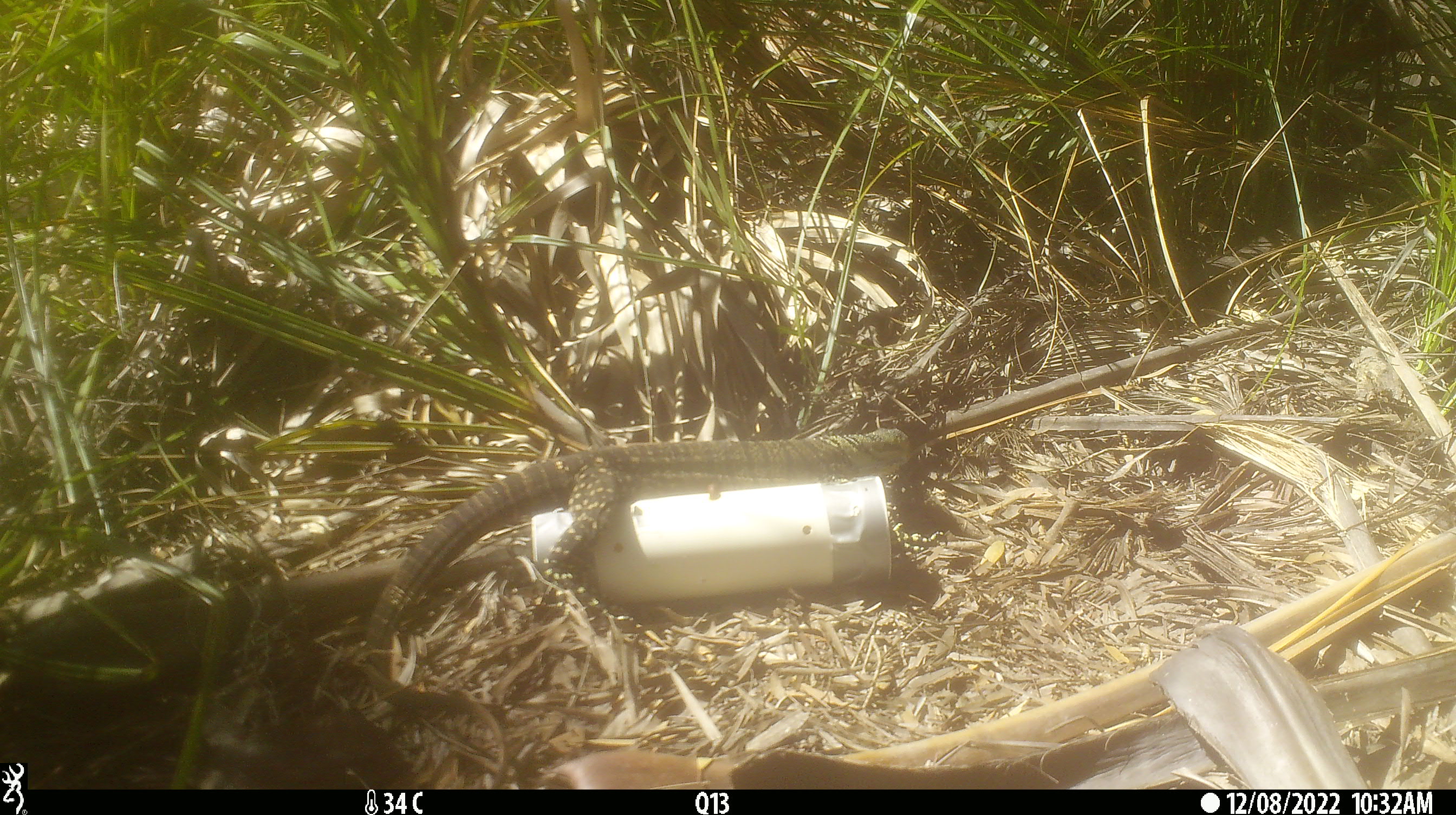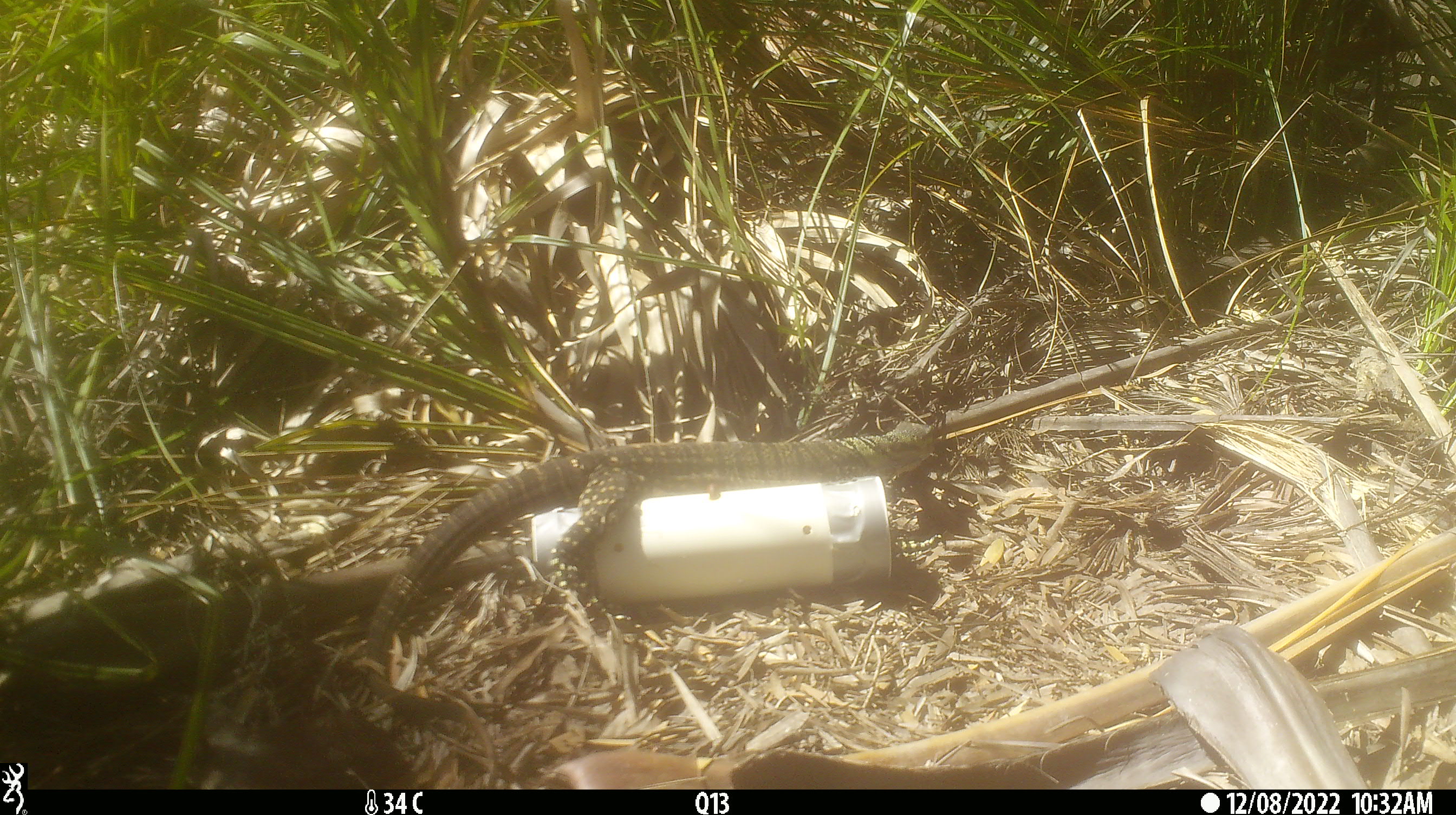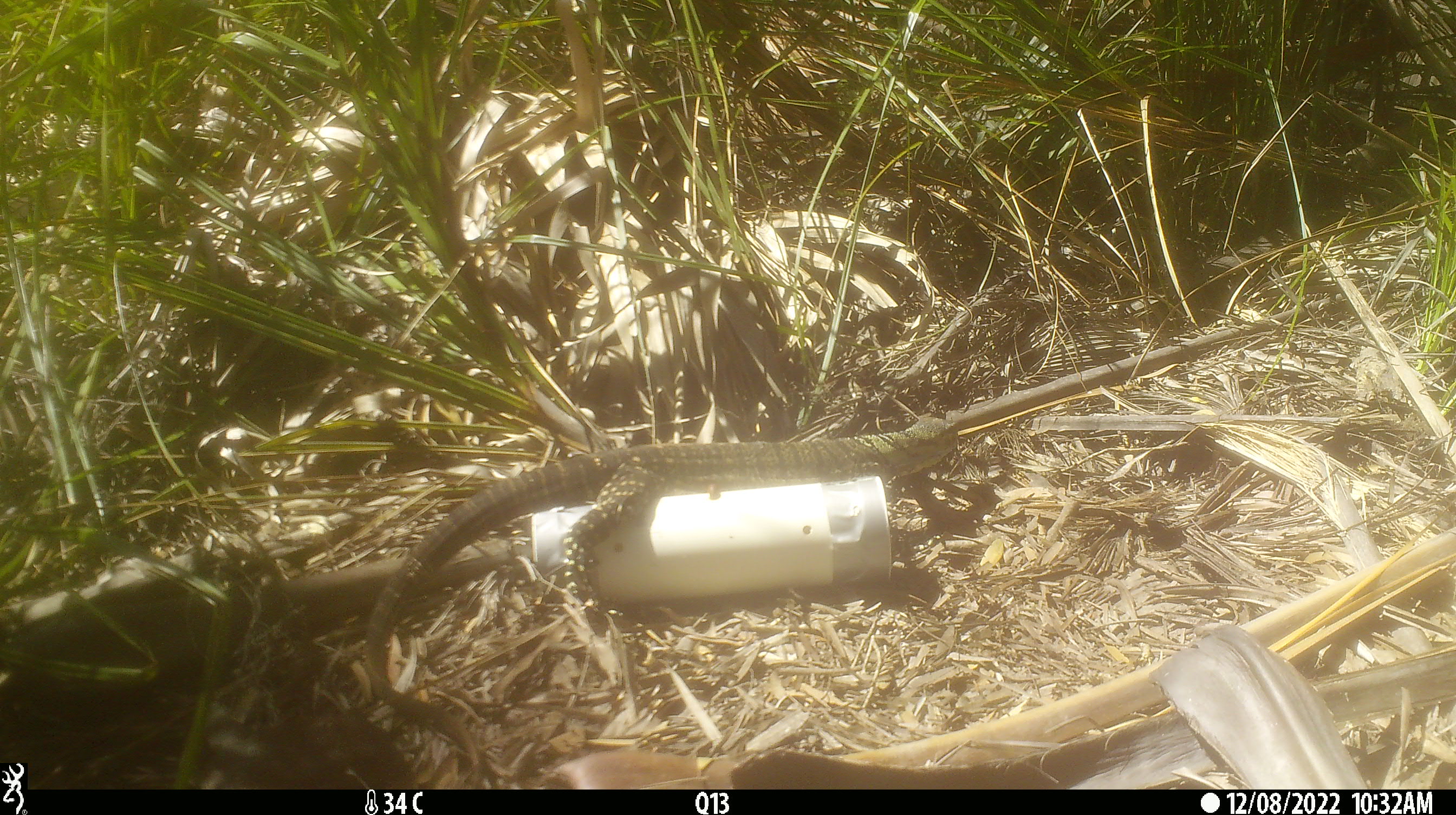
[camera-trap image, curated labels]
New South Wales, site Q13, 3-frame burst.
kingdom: Animalia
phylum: Chordata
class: Reptilia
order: Squamata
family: Varanidae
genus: Varanus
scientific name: Varanus varius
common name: lace monitor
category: goanna